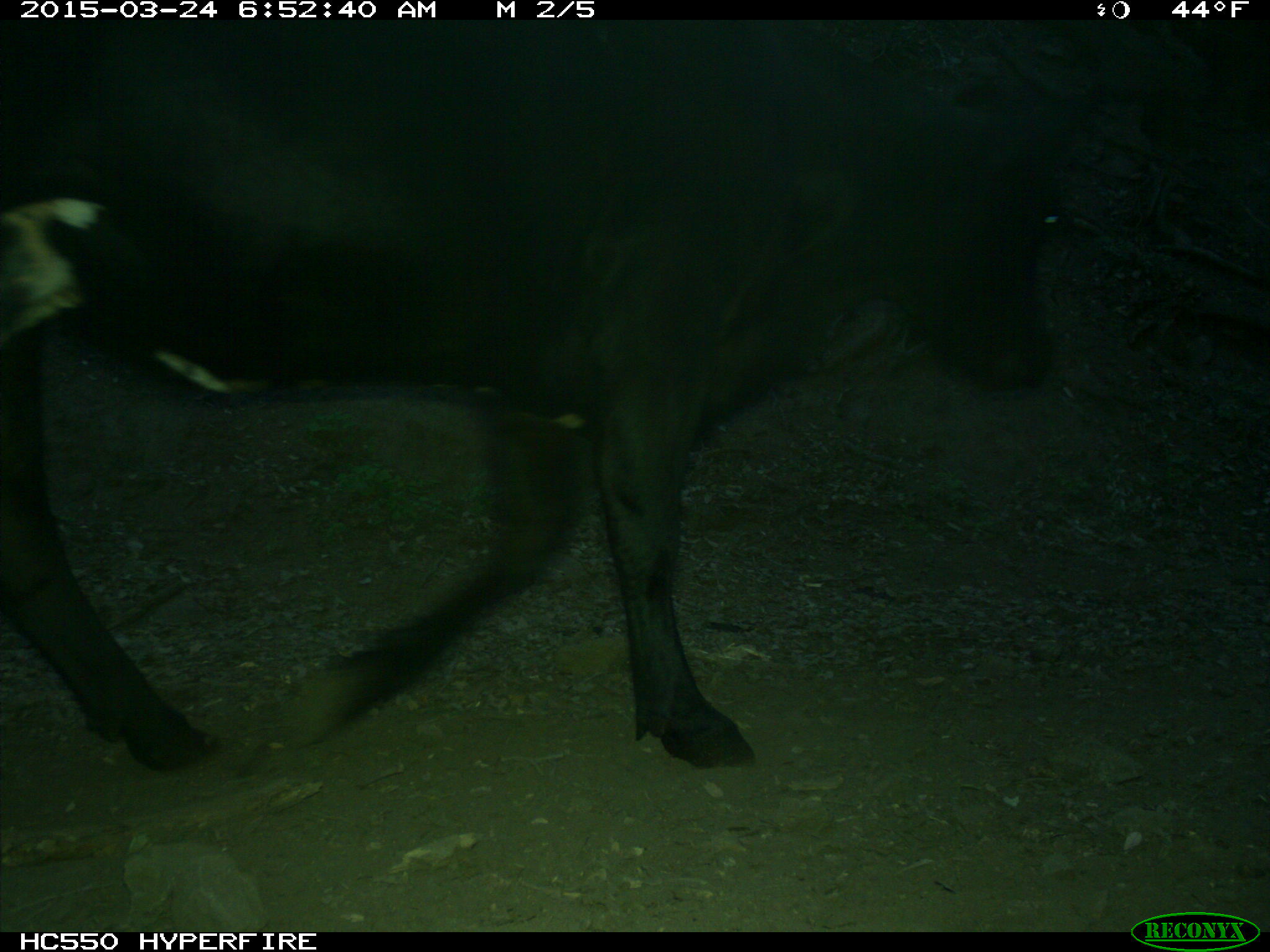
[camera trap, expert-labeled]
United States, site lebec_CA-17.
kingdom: Animalia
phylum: Chordata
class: Mammalia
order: Artiodactyla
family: Bovidae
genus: Bos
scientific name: Bos taurus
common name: domestic cow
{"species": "Bos taurus (domestic cow)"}